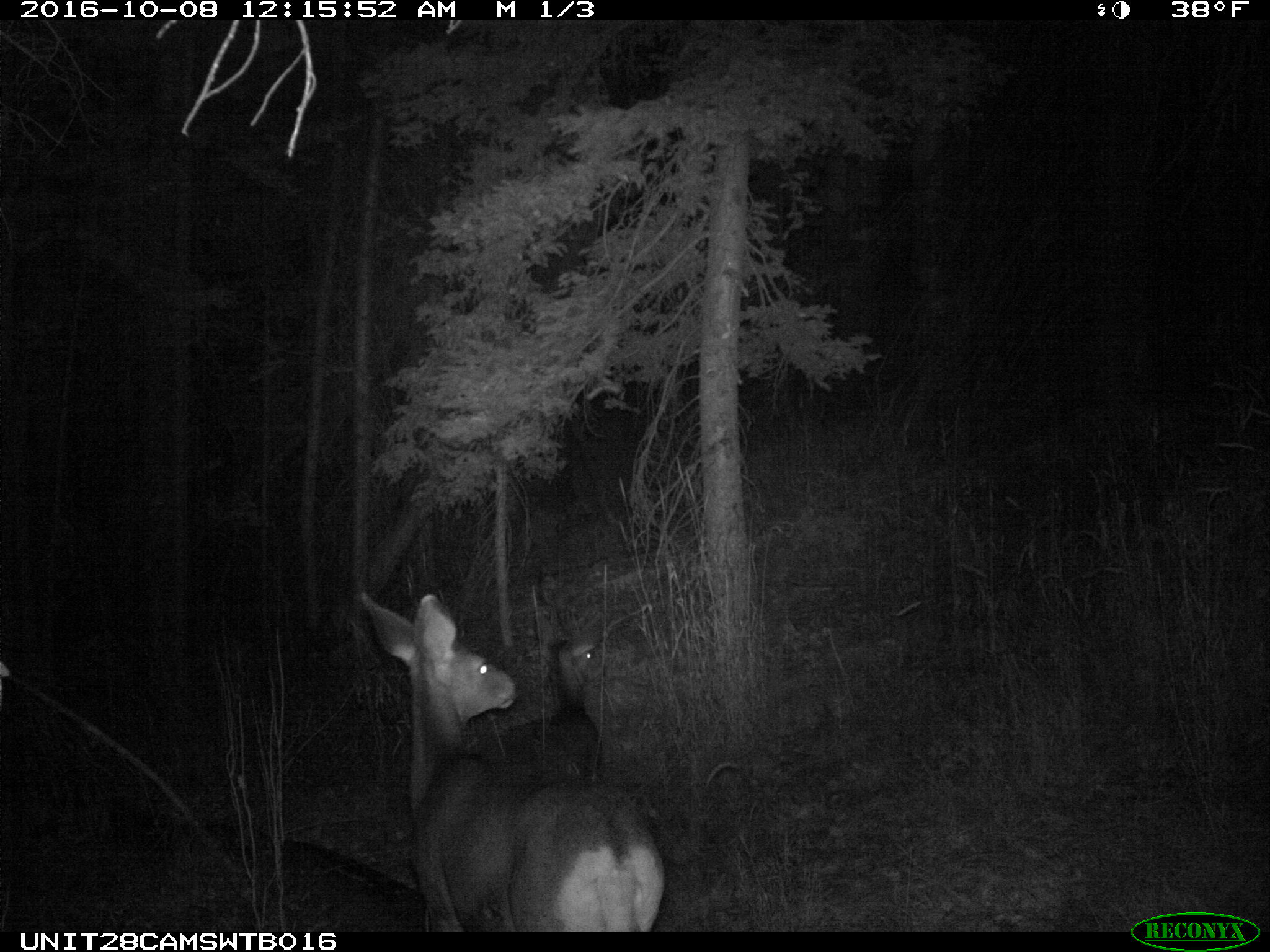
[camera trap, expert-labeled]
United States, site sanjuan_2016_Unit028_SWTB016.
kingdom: Animalia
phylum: Chordata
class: Mammalia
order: Artiodactyla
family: Cervidae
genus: Odocoileus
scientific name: Odocoileus hemionus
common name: mule deer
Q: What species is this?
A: Odocoileus hemionus (mule deer).